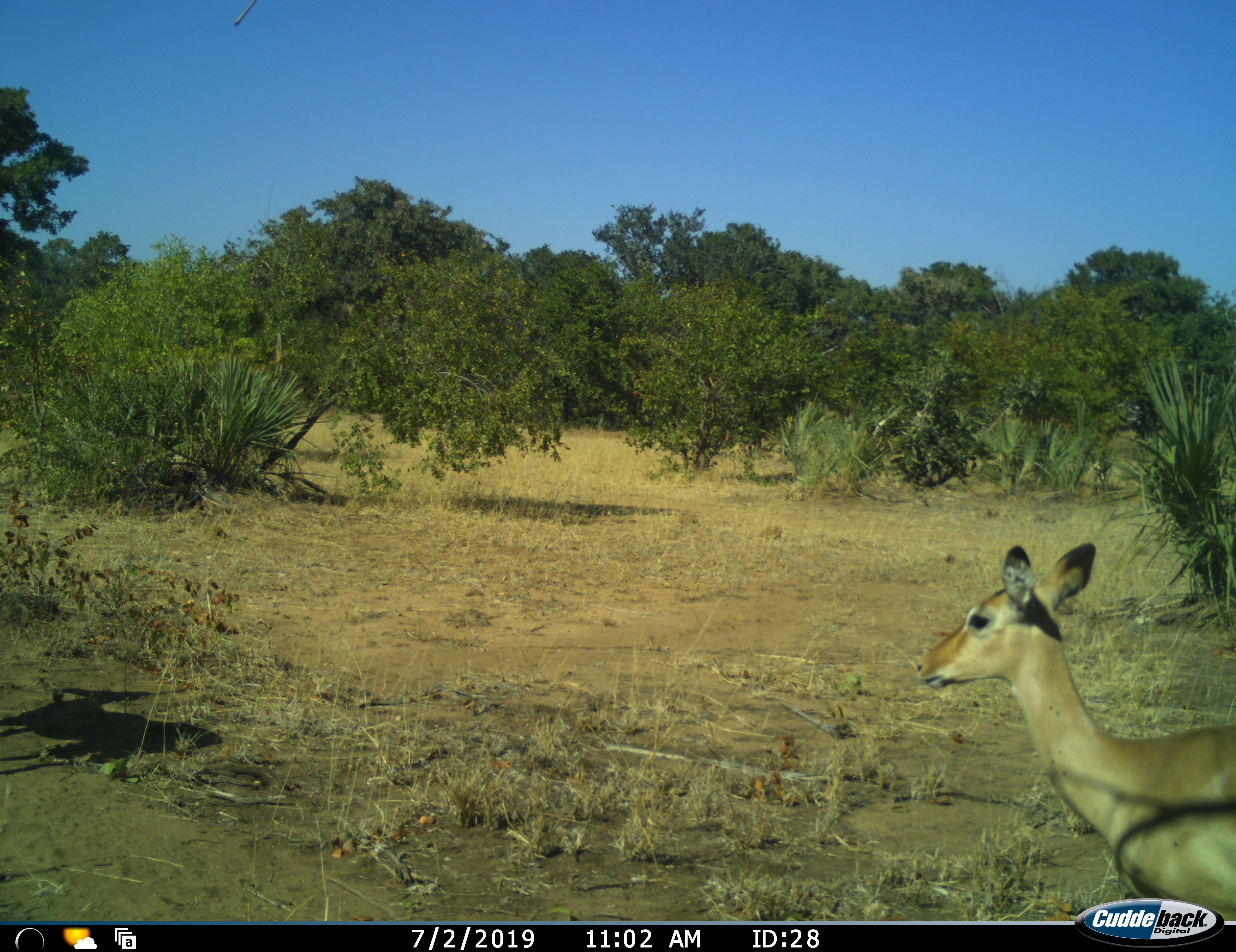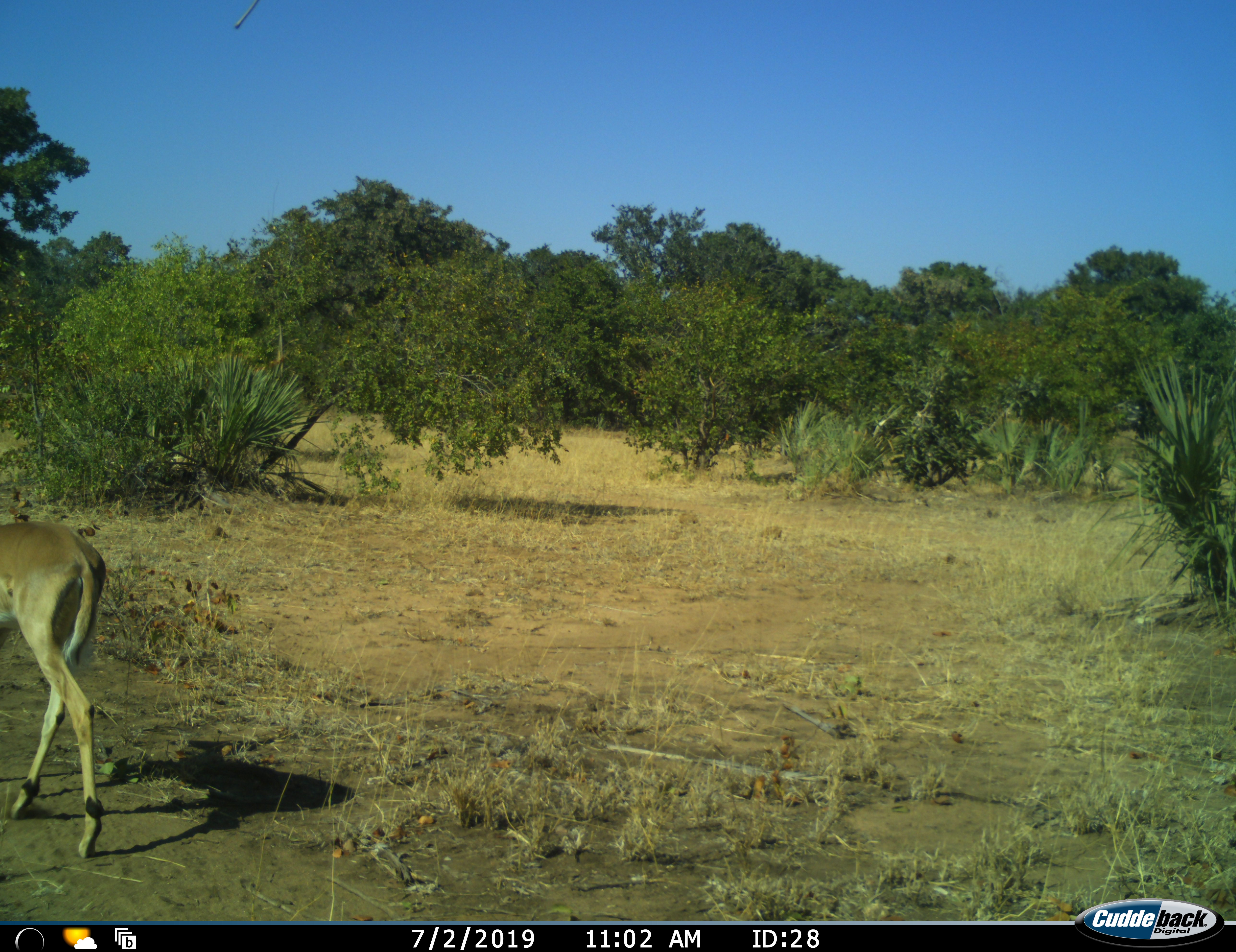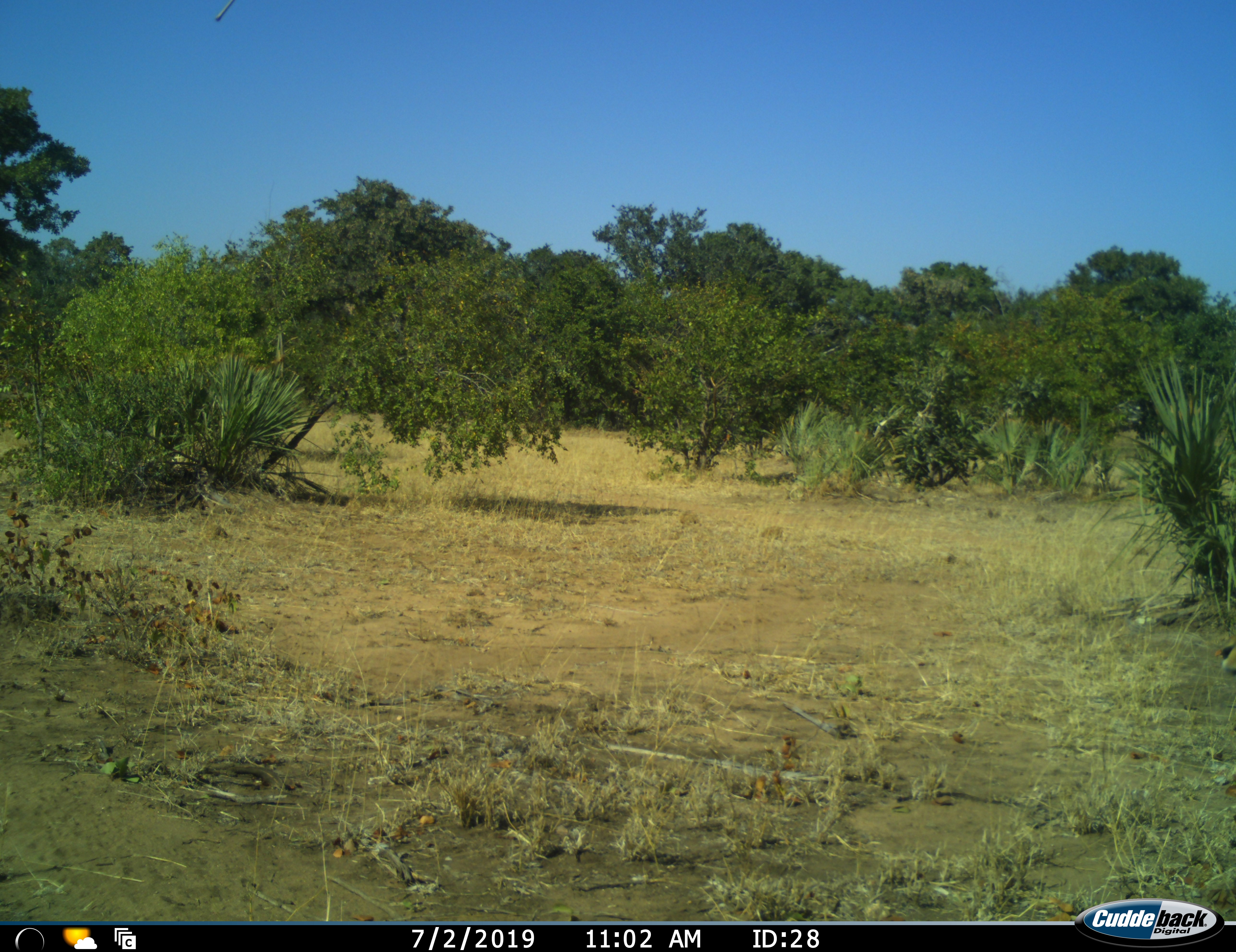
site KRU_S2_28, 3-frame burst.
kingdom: Animalia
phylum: Chordata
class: Mammalia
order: Artiodactyla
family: Bovidae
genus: Aepyceros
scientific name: Aepyceros melampus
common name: impala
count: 1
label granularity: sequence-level